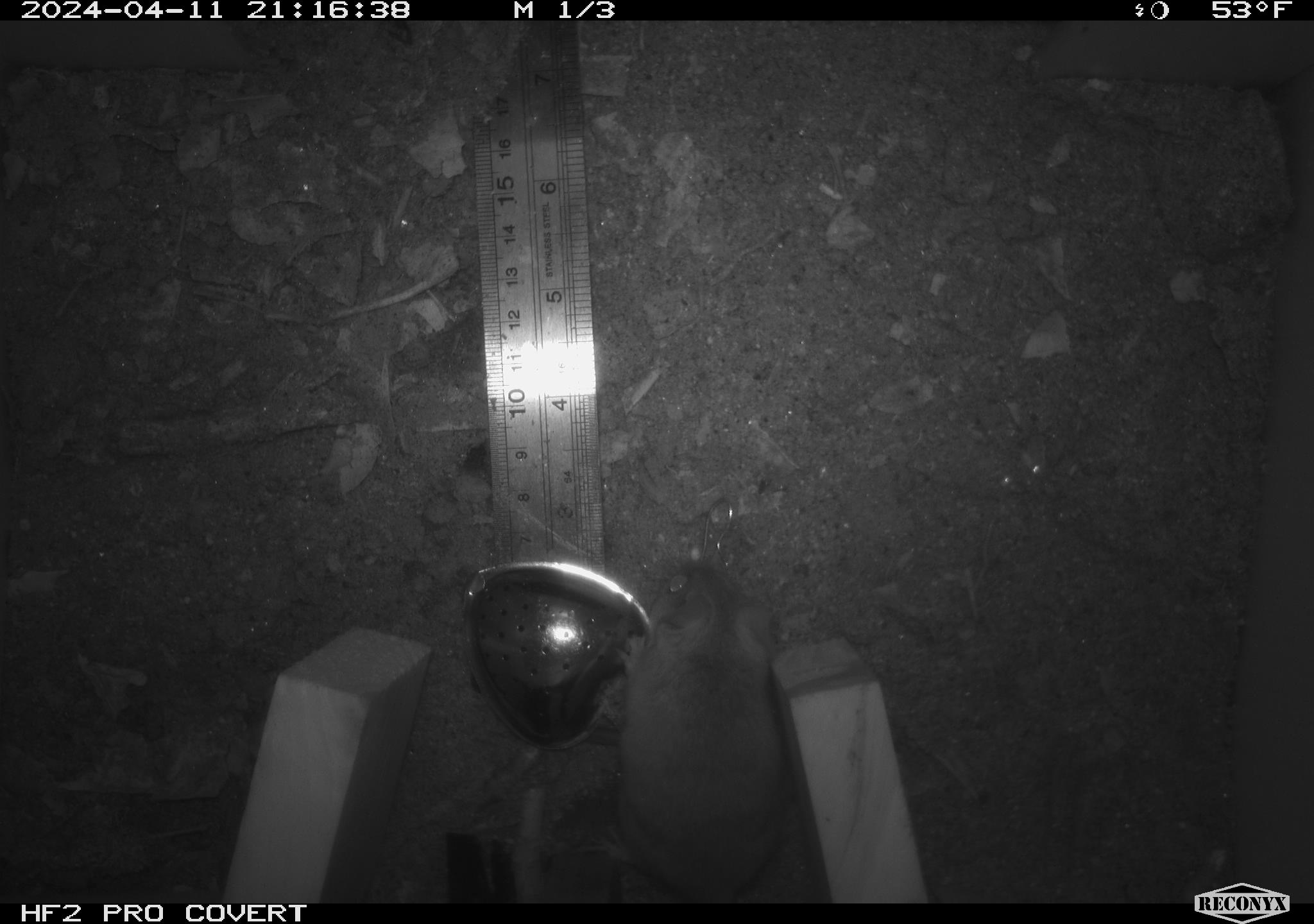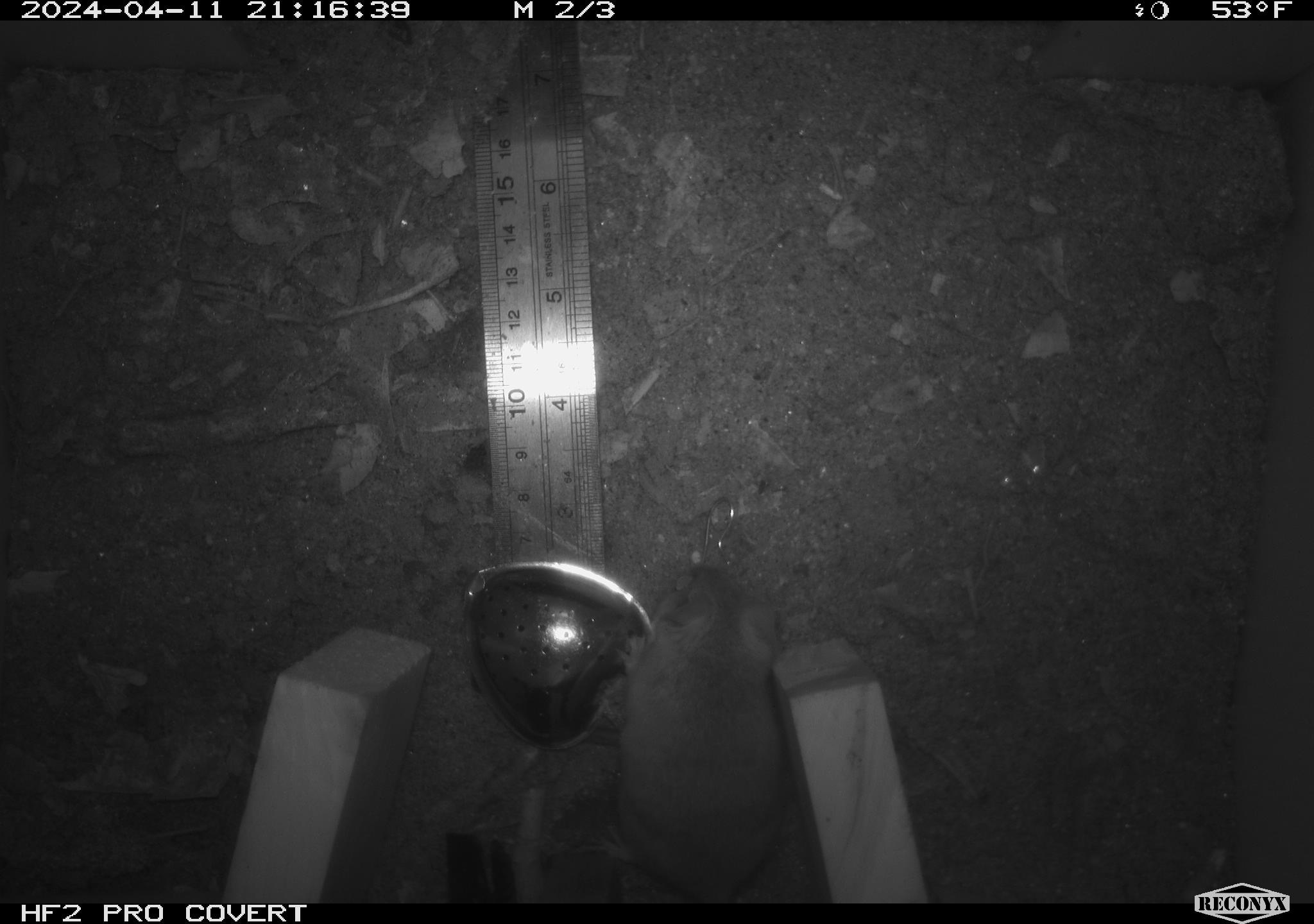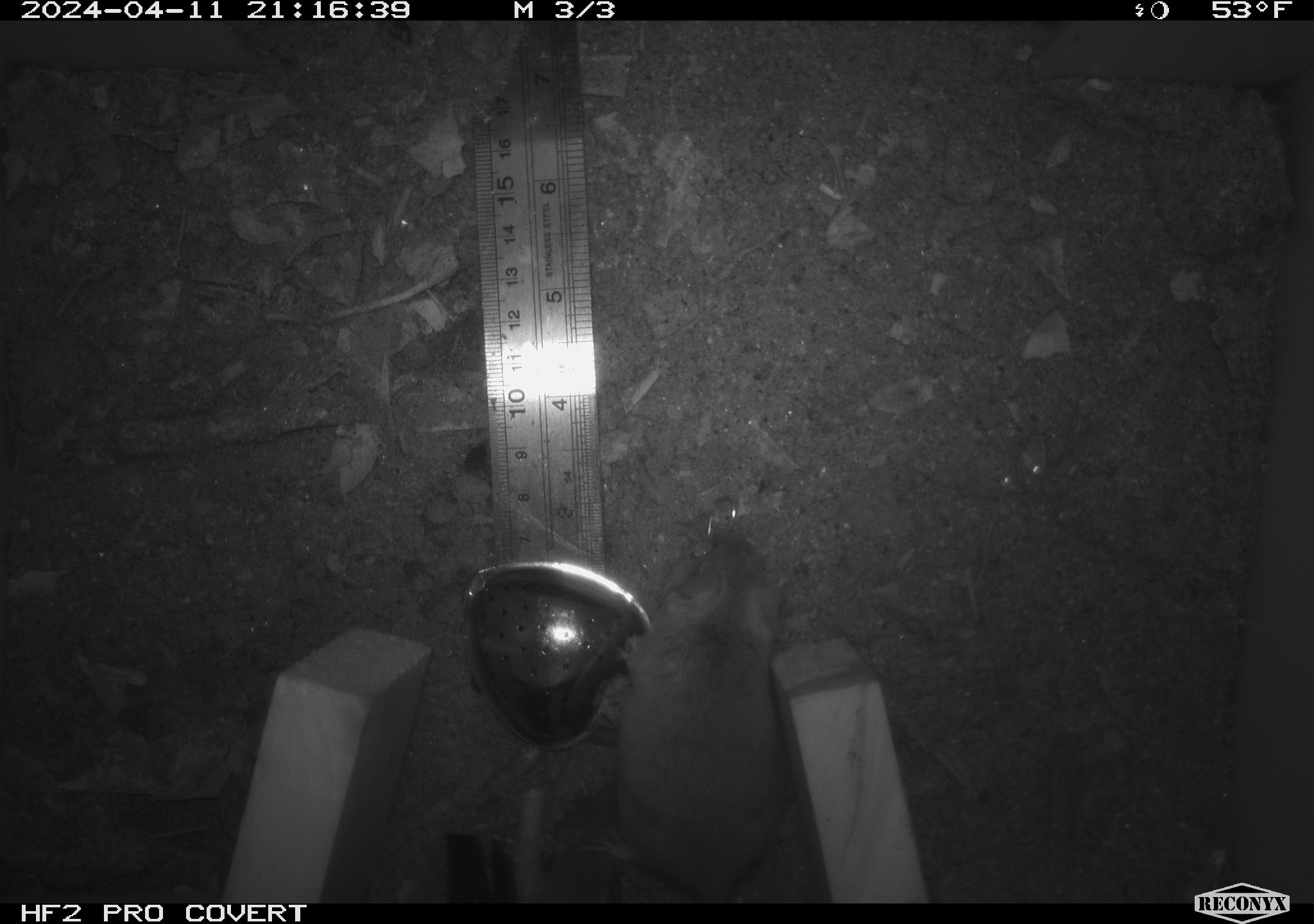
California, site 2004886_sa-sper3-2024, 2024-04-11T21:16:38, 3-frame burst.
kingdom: Animalia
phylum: Chordata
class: Mammalia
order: Rodentia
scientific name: Rodentia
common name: mouse species